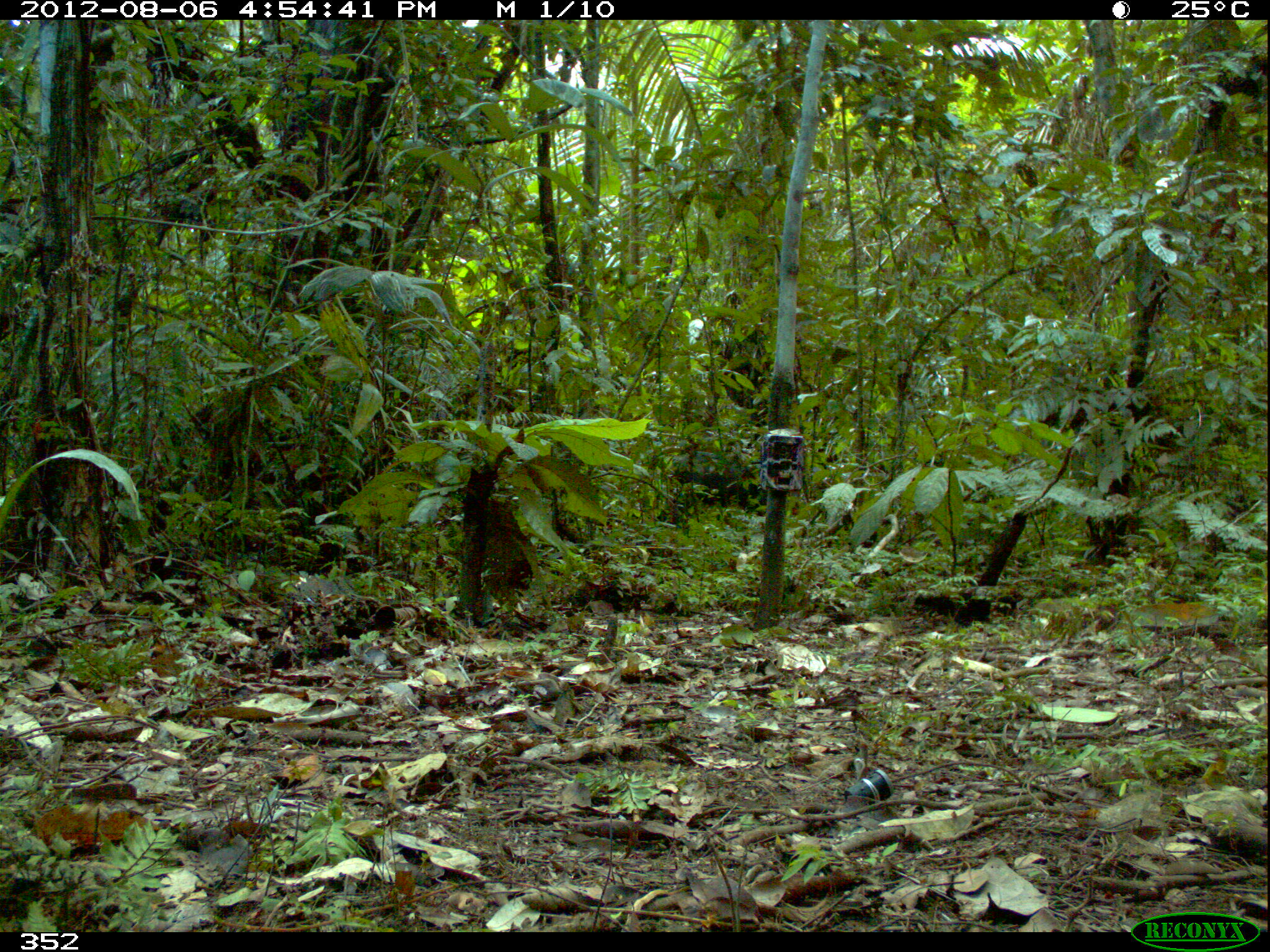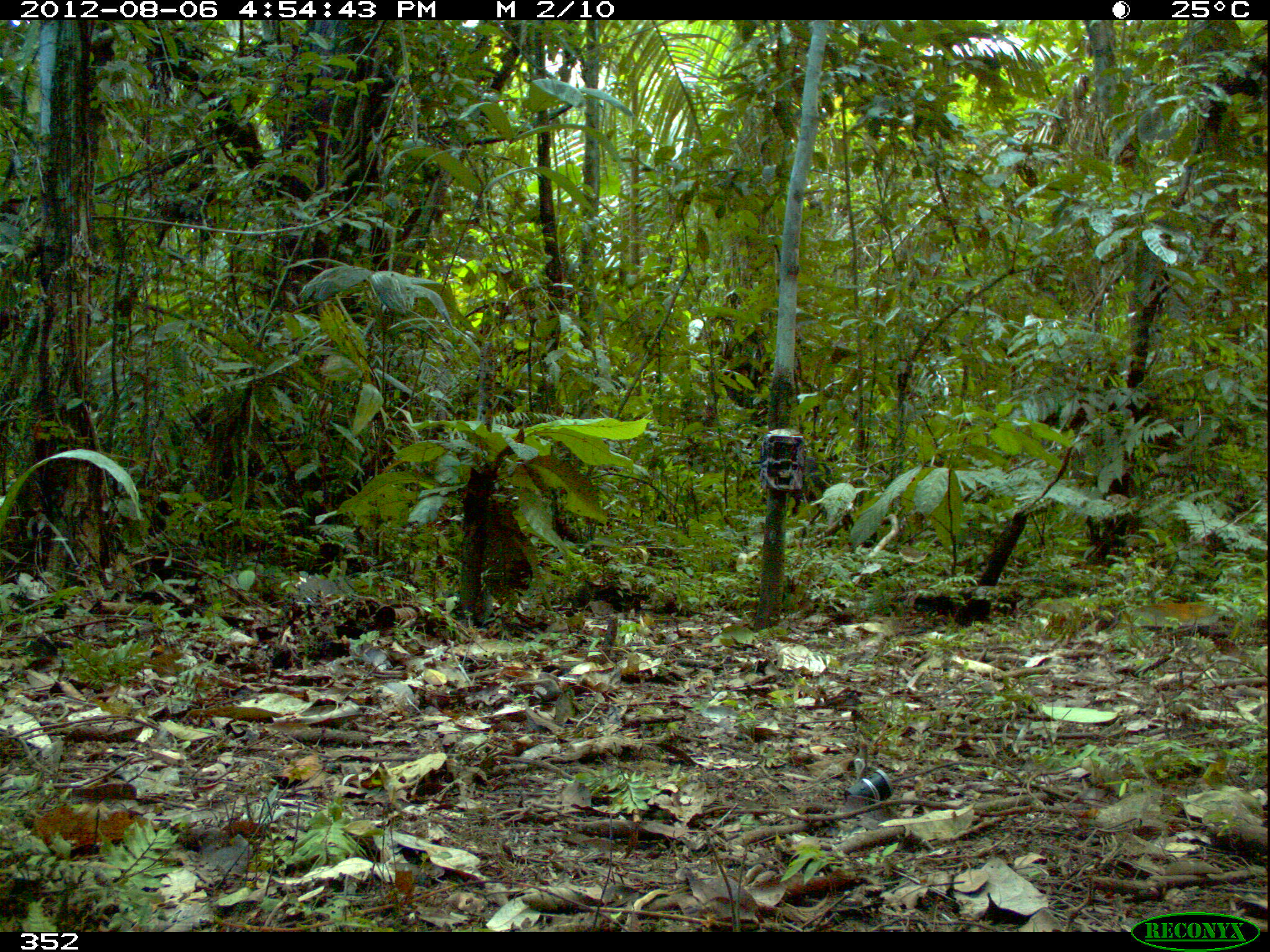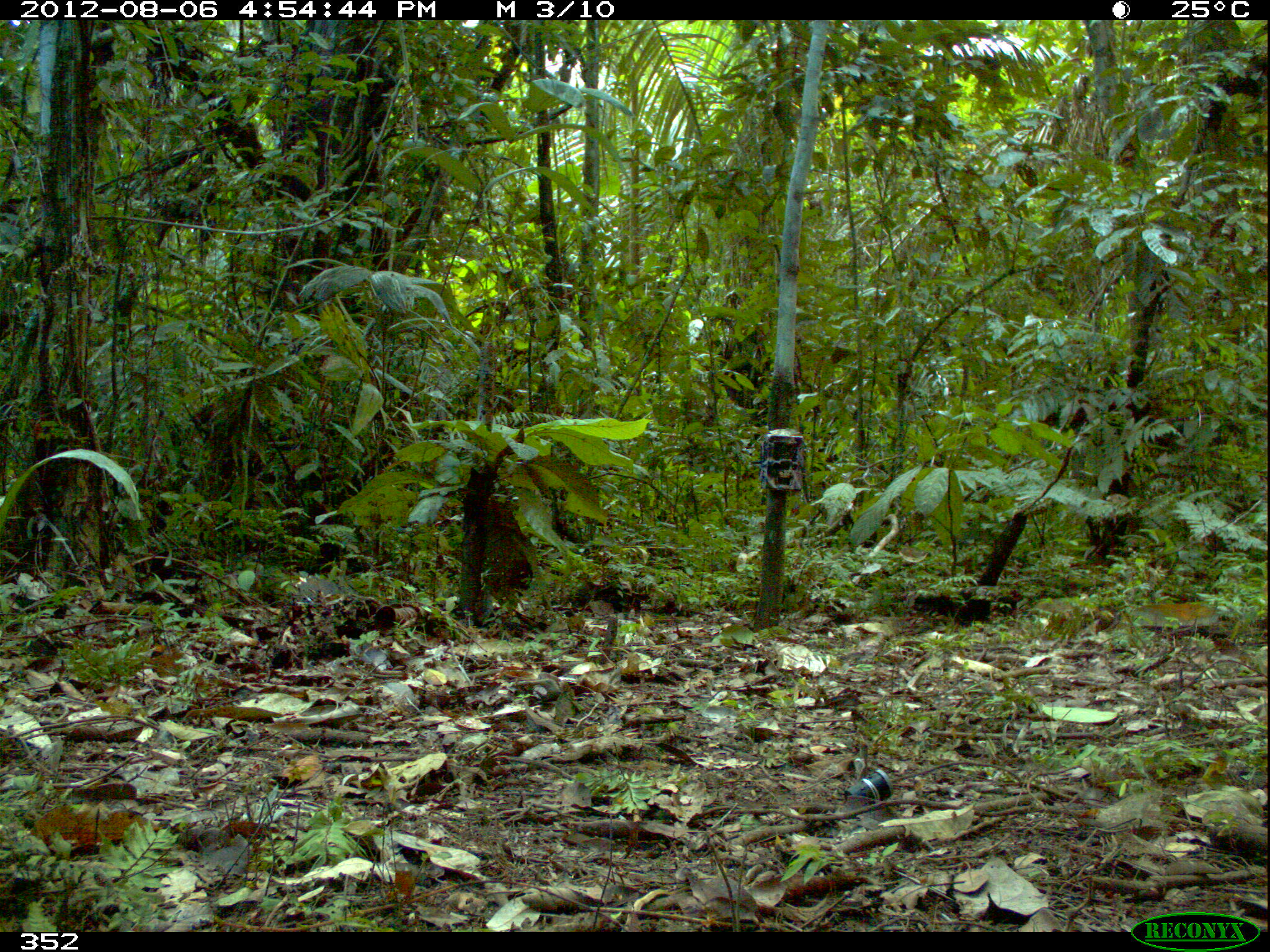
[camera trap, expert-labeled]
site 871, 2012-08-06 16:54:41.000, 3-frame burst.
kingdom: Animalia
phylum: Chordata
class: Mammalia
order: Artiodactyla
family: Tayassuidae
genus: Tayassu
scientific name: Tayassu pecari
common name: white-lipped peccary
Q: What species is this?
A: Tayassu pecari (white-lipped peccary).